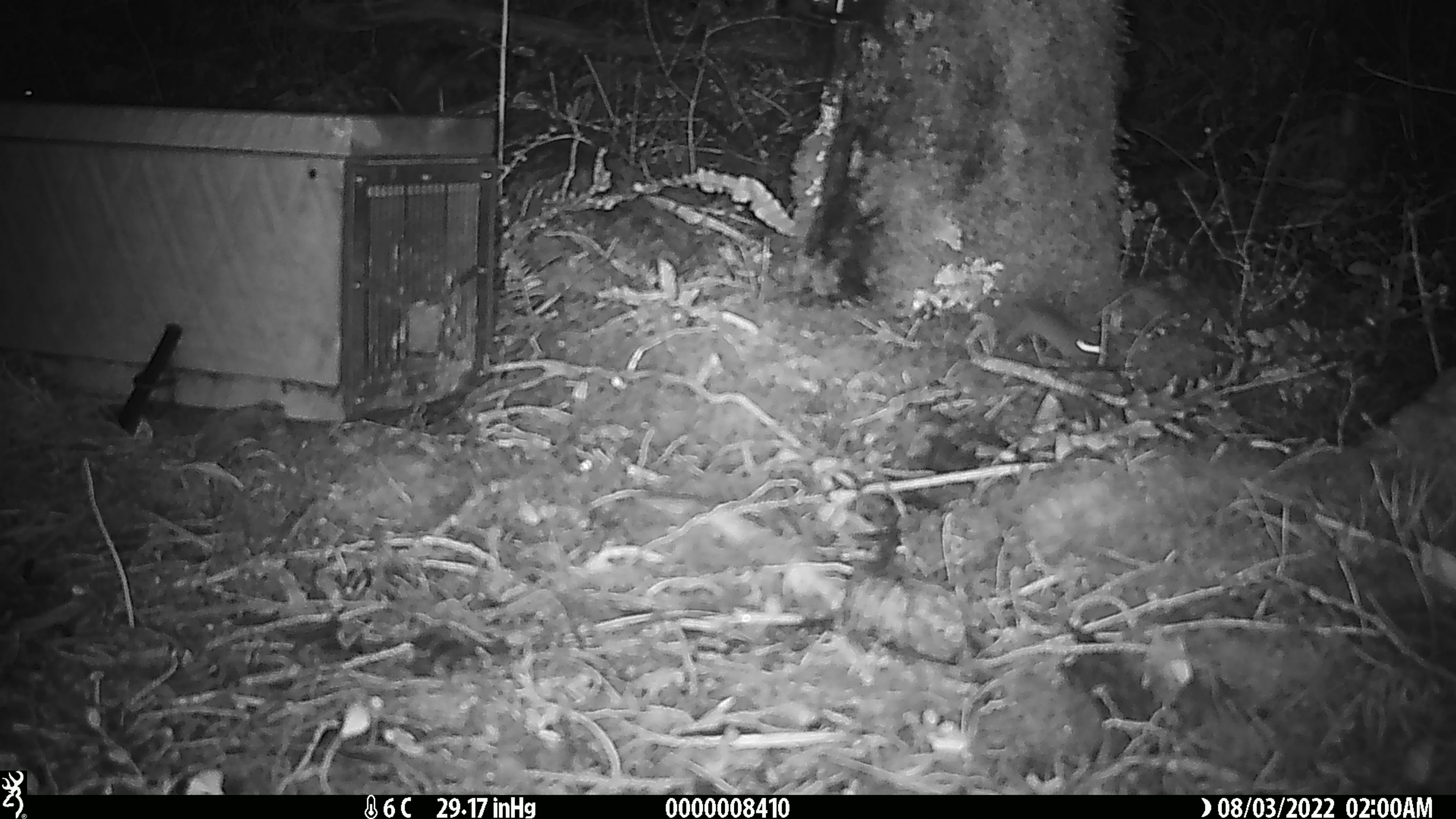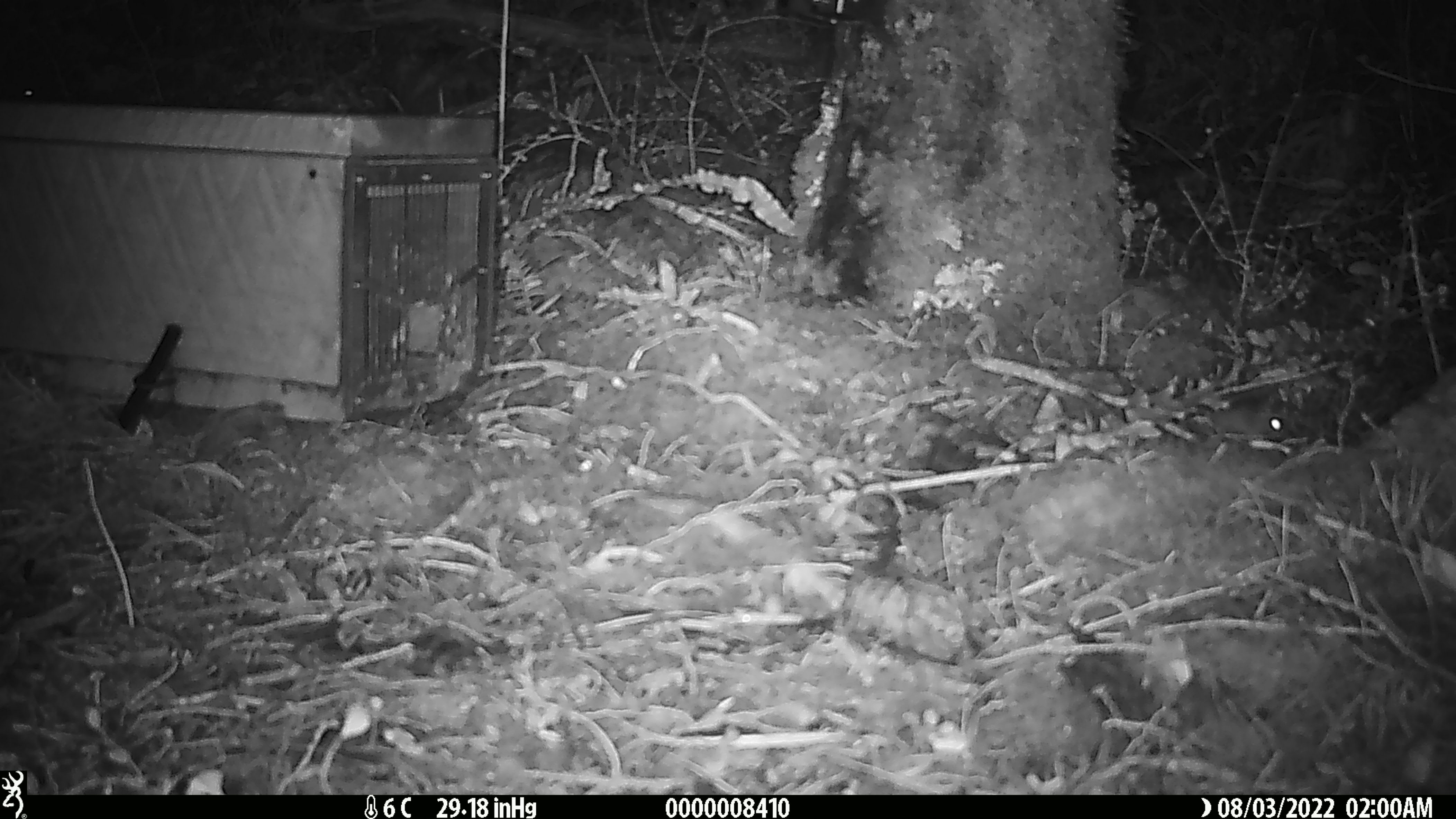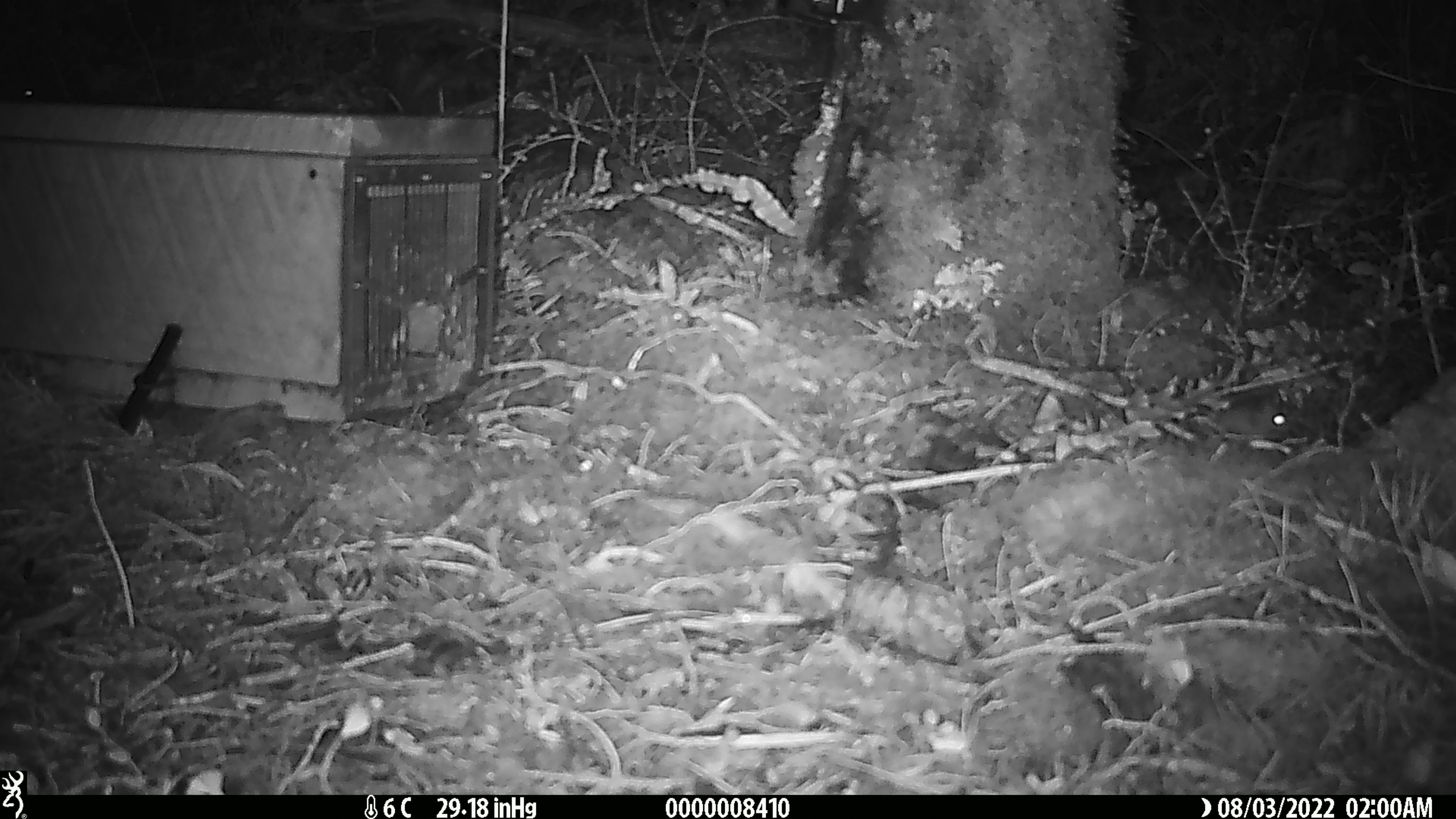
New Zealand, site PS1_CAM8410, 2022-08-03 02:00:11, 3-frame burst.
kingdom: Animalia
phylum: Chordata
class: Mammalia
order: Rodentia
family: Muridae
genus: Mus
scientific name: Mus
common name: mouse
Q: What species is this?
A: Mouse (Mus).